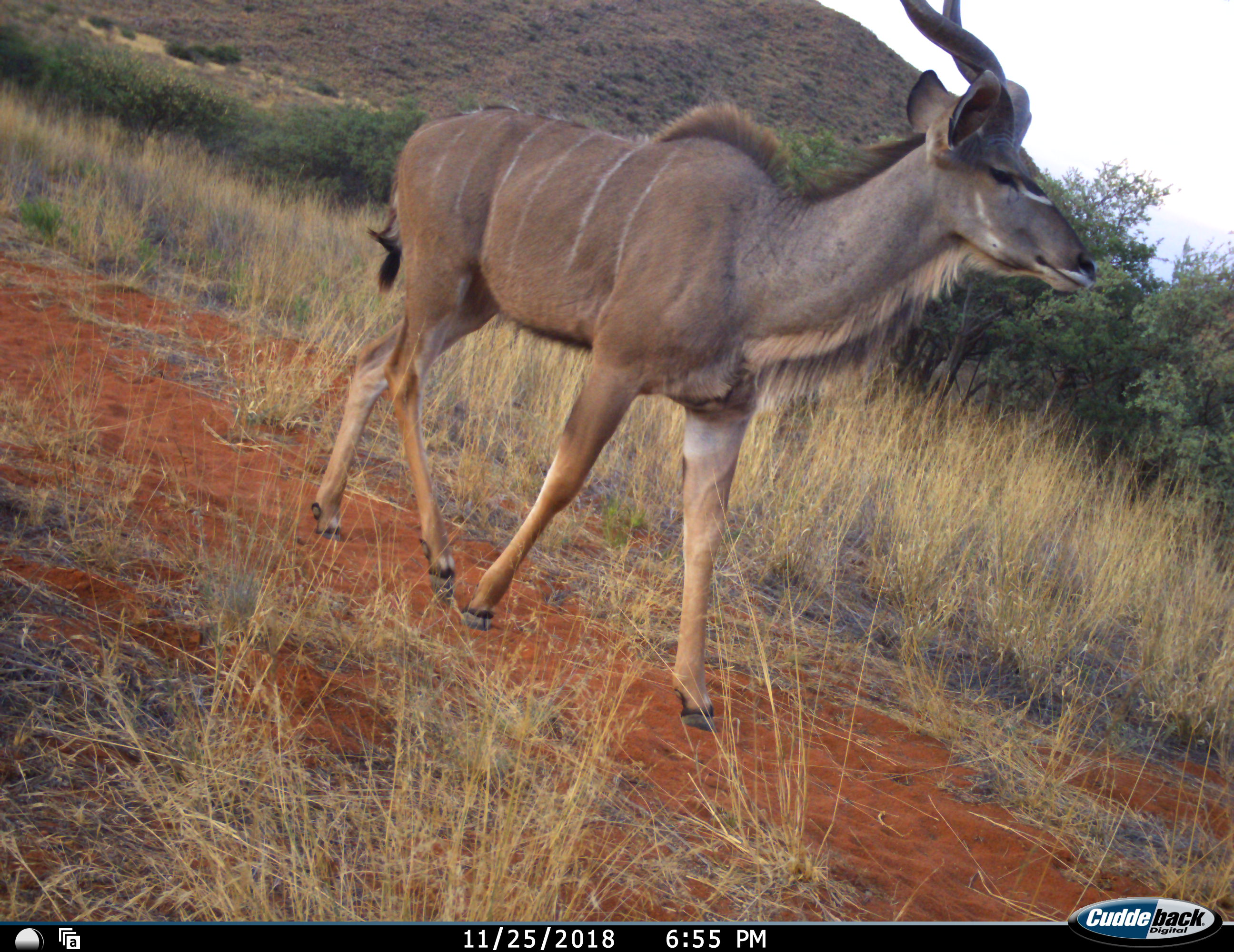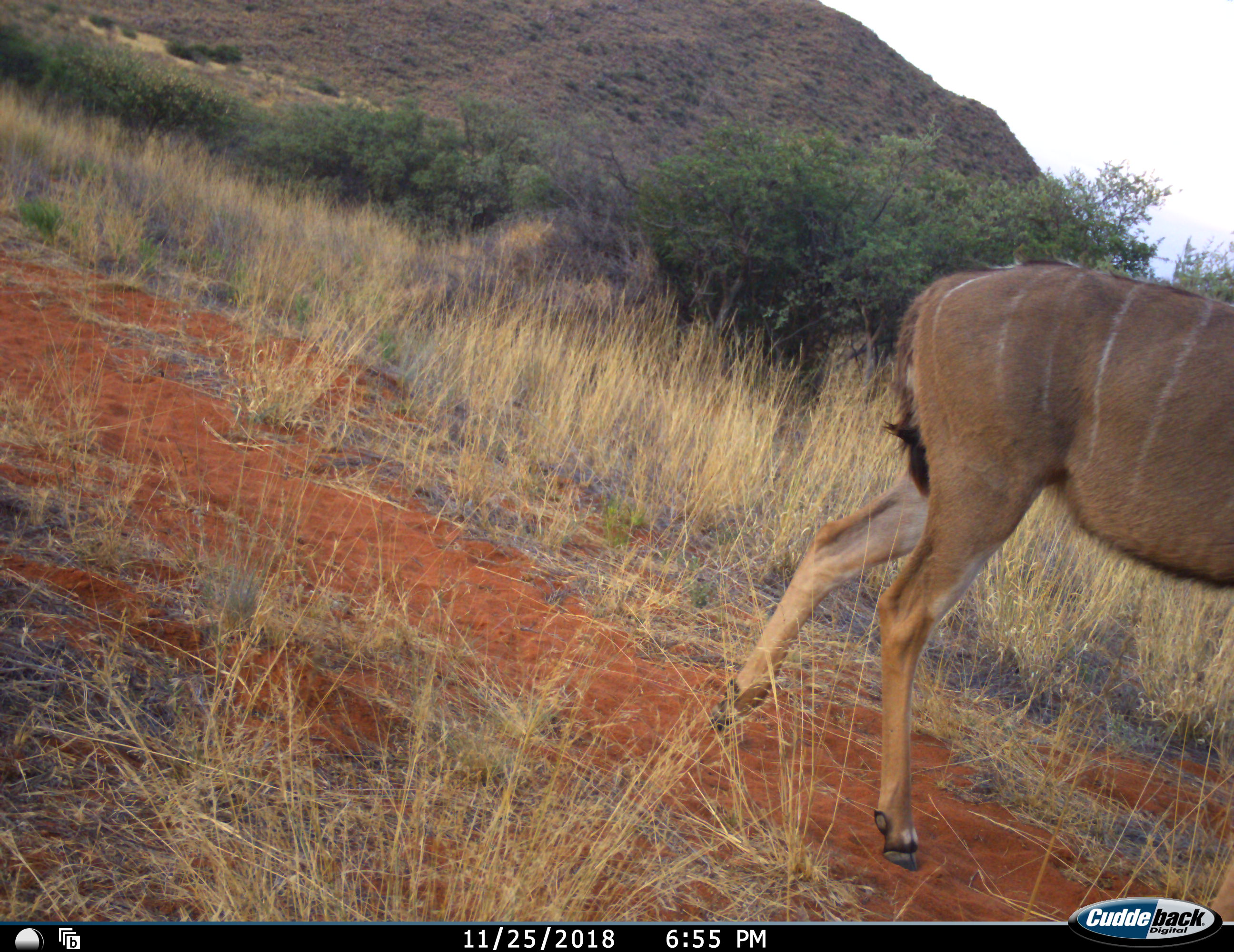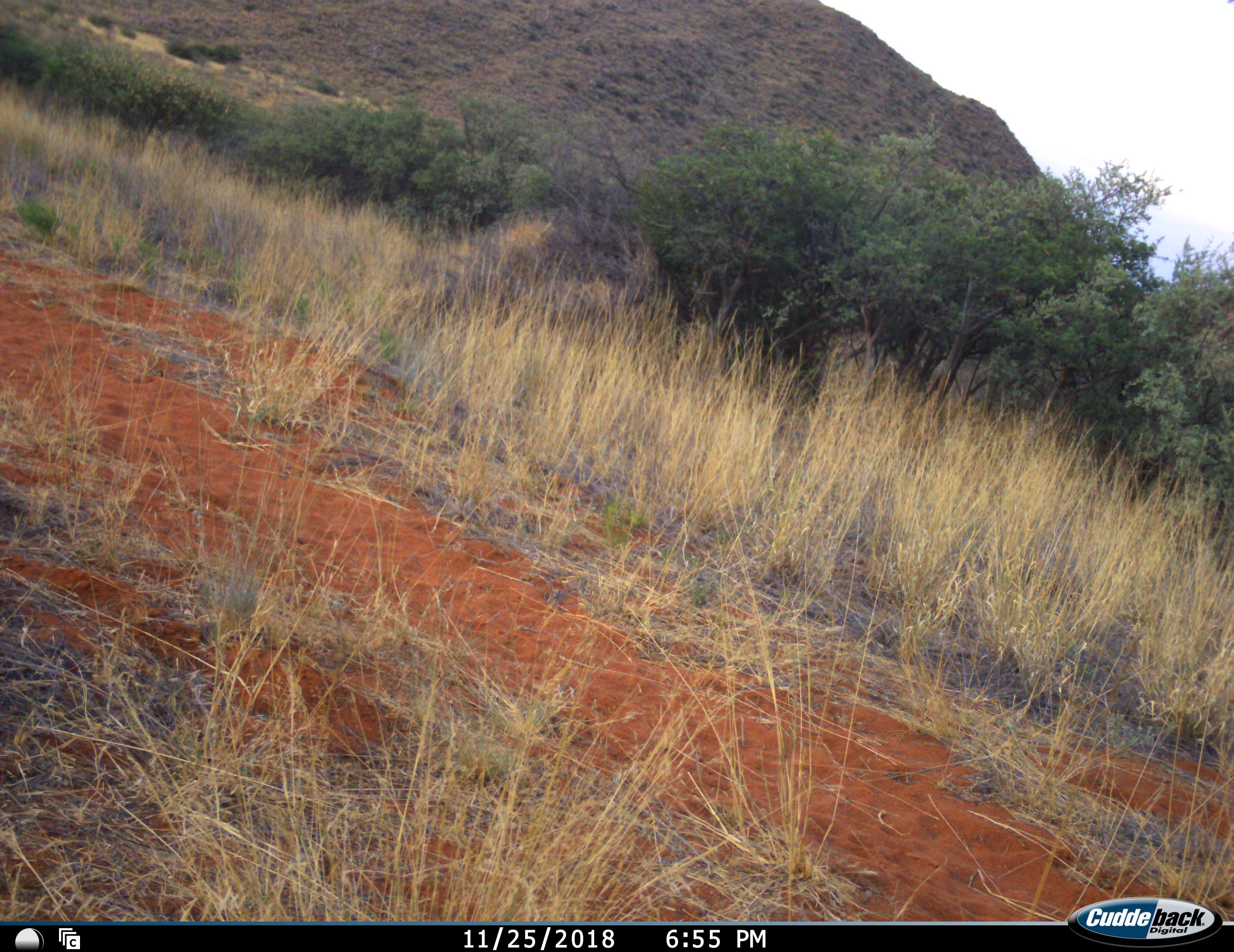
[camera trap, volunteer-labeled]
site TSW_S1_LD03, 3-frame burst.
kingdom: Animalia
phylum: Chordata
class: Mammalia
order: Artiodactyla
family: Bovidae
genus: Tragelaphus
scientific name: Tragelaphus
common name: kudu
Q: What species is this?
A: Kudu (Tragelaphus).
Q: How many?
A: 1.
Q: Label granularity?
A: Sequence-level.